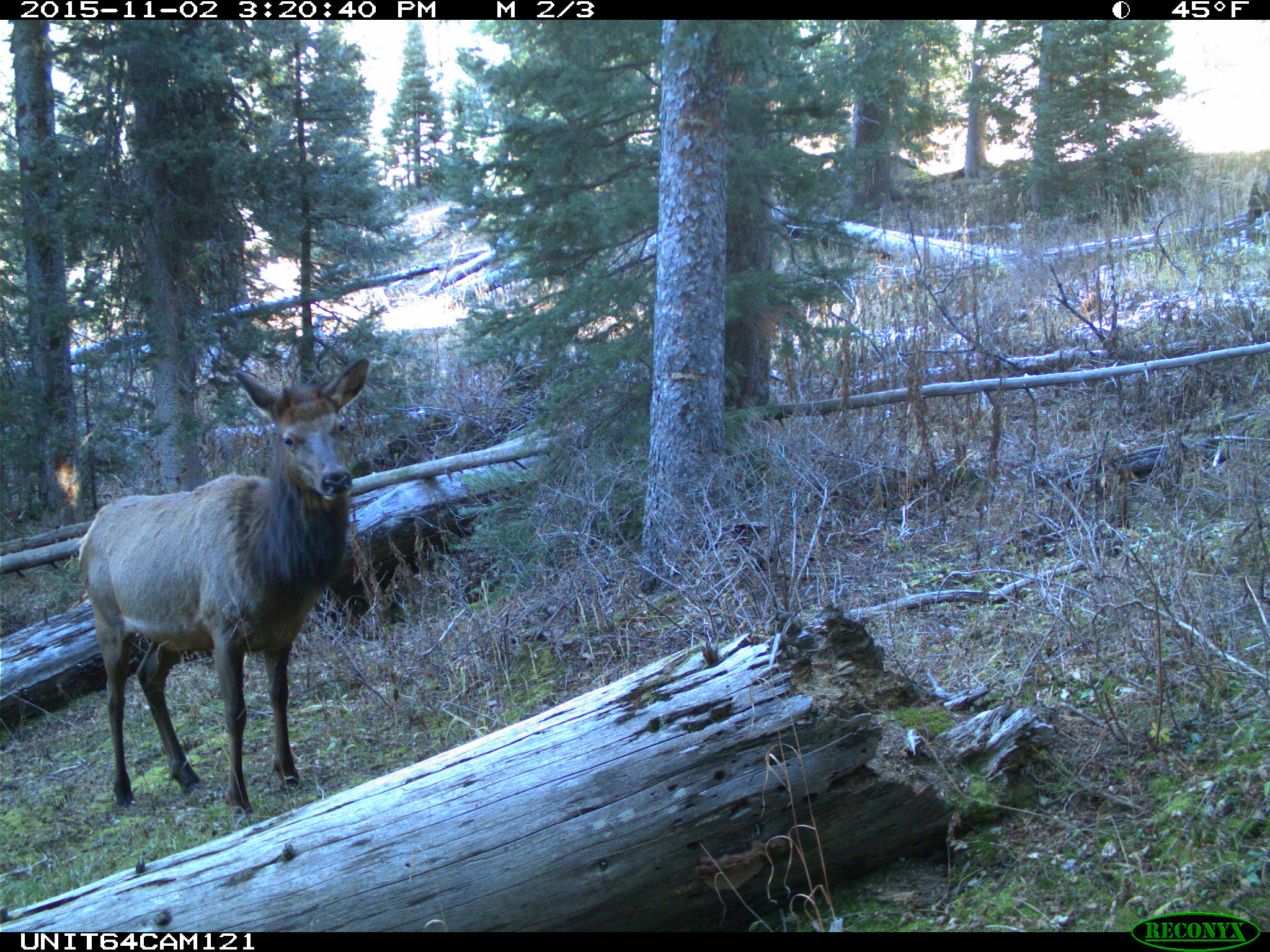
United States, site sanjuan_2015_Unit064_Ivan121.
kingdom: Animalia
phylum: Chordata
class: Mammalia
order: Artiodactyla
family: Cervidae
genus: Cervus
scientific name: Cervus elaphus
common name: red deer